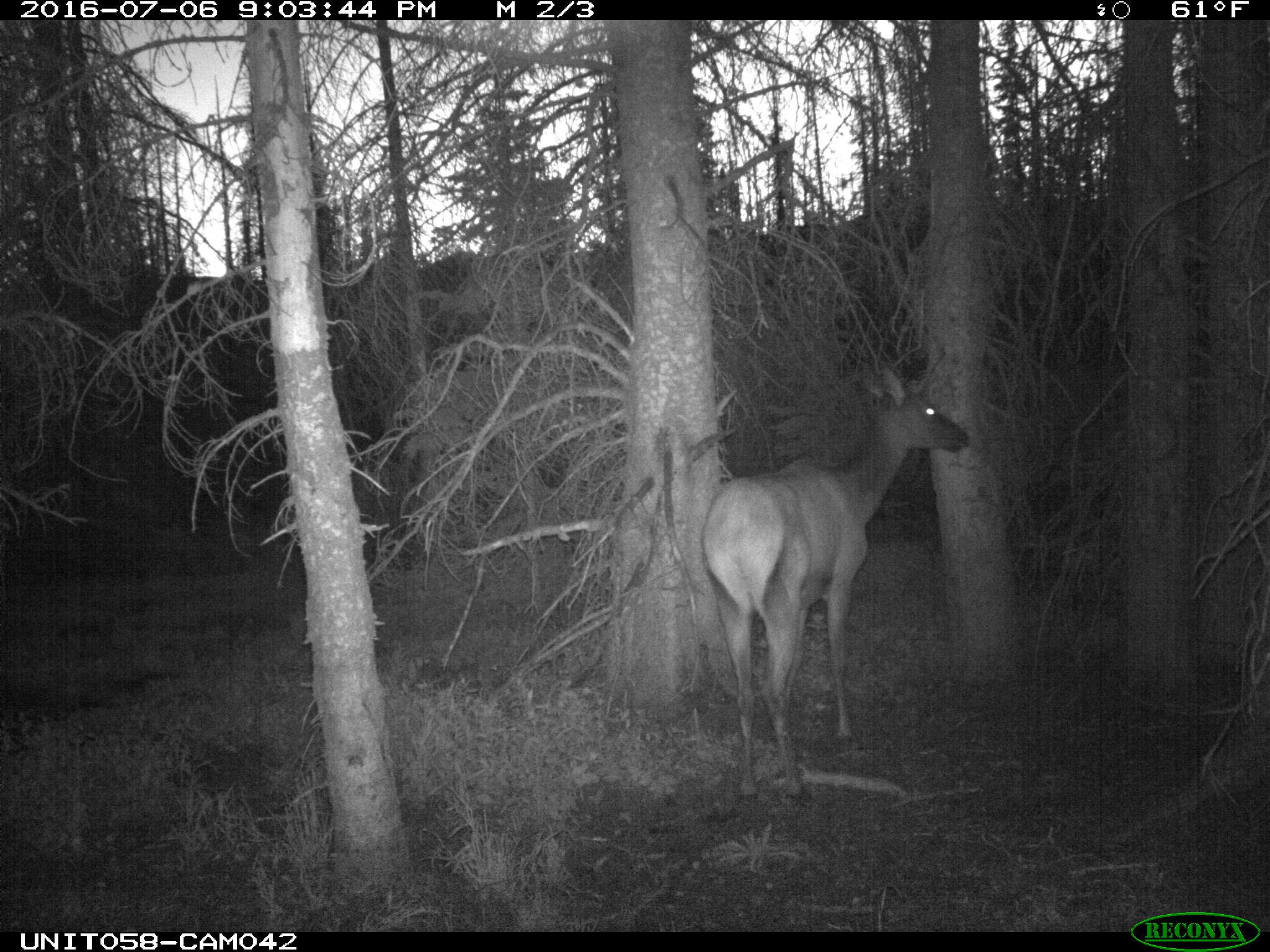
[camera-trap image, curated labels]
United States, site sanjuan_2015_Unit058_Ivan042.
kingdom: Animalia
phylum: Chordata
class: Mammalia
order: Artiodactyla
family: Cervidae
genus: Cervus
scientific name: Cervus elaphus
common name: red deer